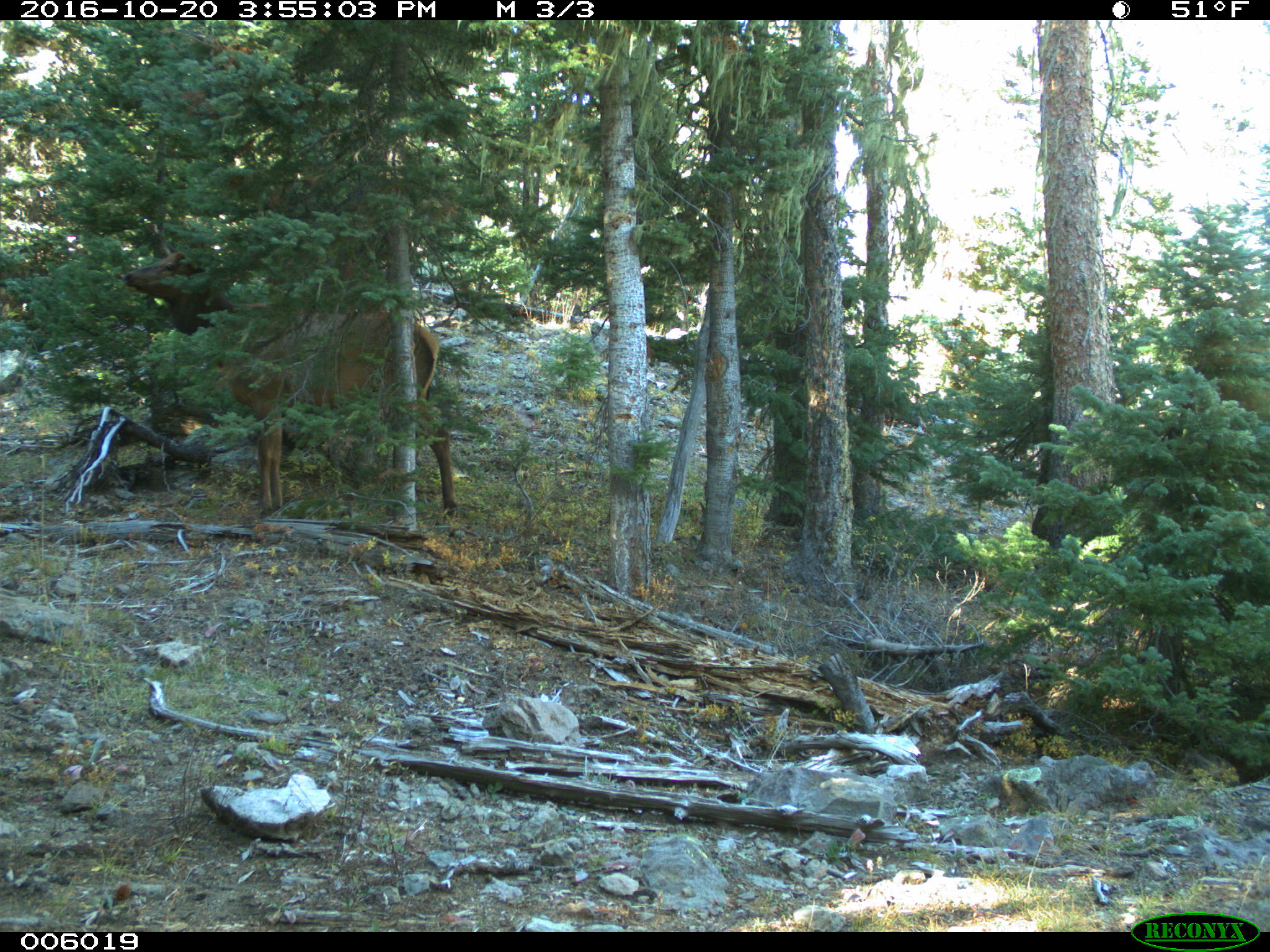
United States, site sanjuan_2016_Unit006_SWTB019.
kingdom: Animalia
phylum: Chordata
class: Mammalia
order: Artiodactyla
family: Cervidae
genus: Cervus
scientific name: Cervus elaphus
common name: red deer